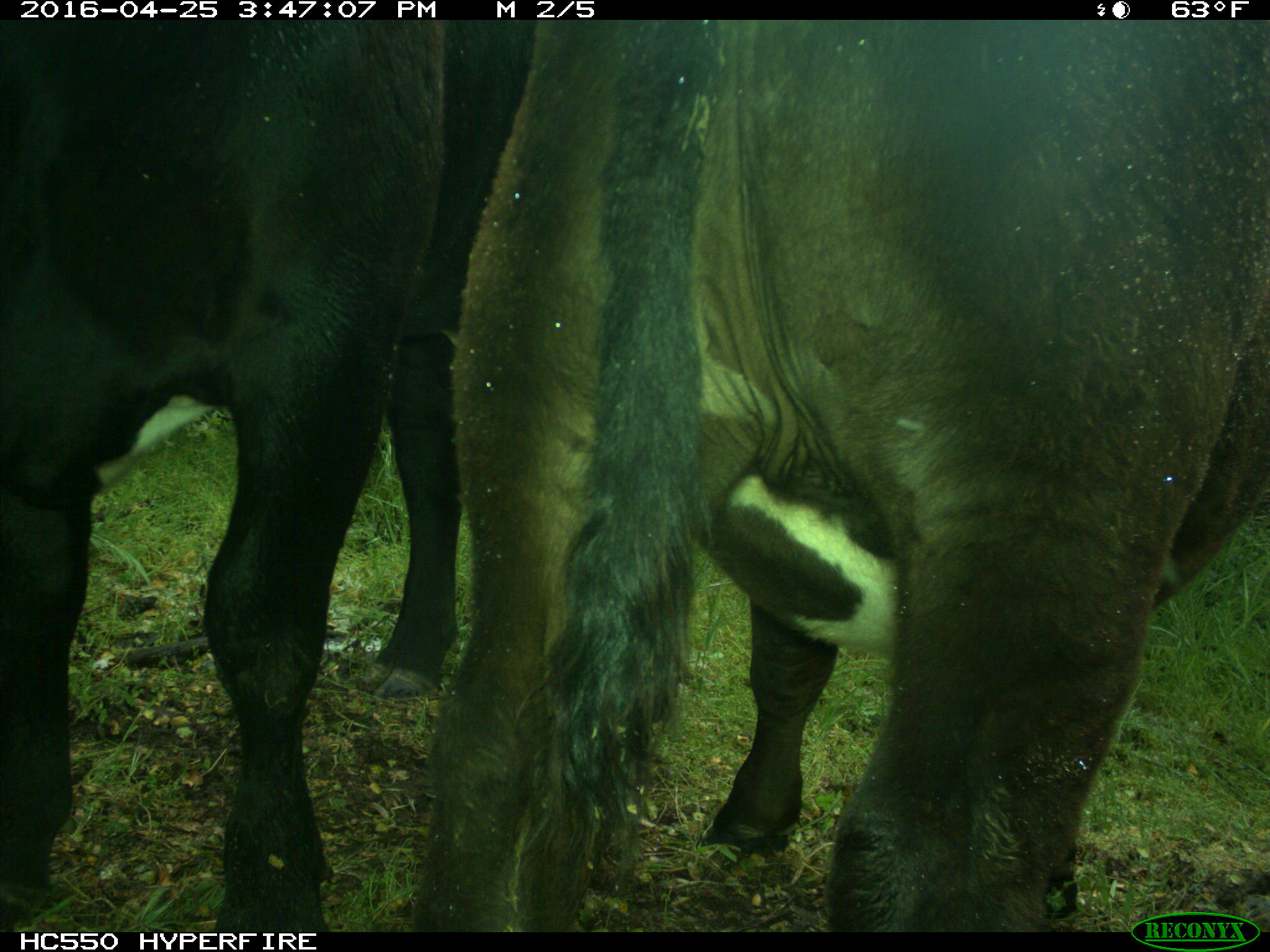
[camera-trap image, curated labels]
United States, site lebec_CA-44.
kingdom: Animalia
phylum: Chordata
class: Mammalia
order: Artiodactyla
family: Bovidae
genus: Bos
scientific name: Bos taurus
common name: domestic cow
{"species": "Bos taurus (domestic cow)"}